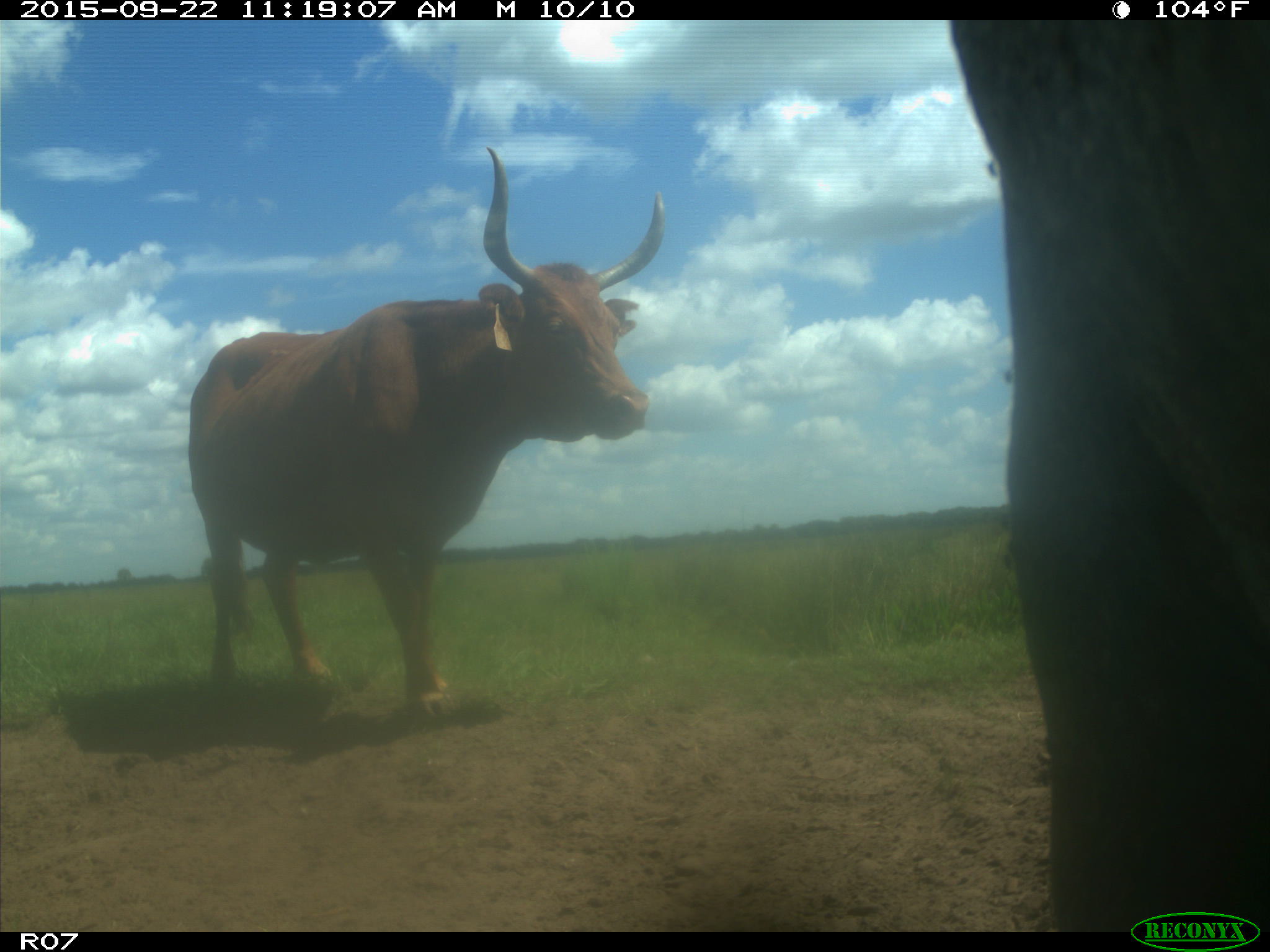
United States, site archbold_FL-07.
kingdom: Animalia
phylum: Chordata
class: Mammalia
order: Artiodactyla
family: Bovidae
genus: Bos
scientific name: Bos taurus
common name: domestic cow